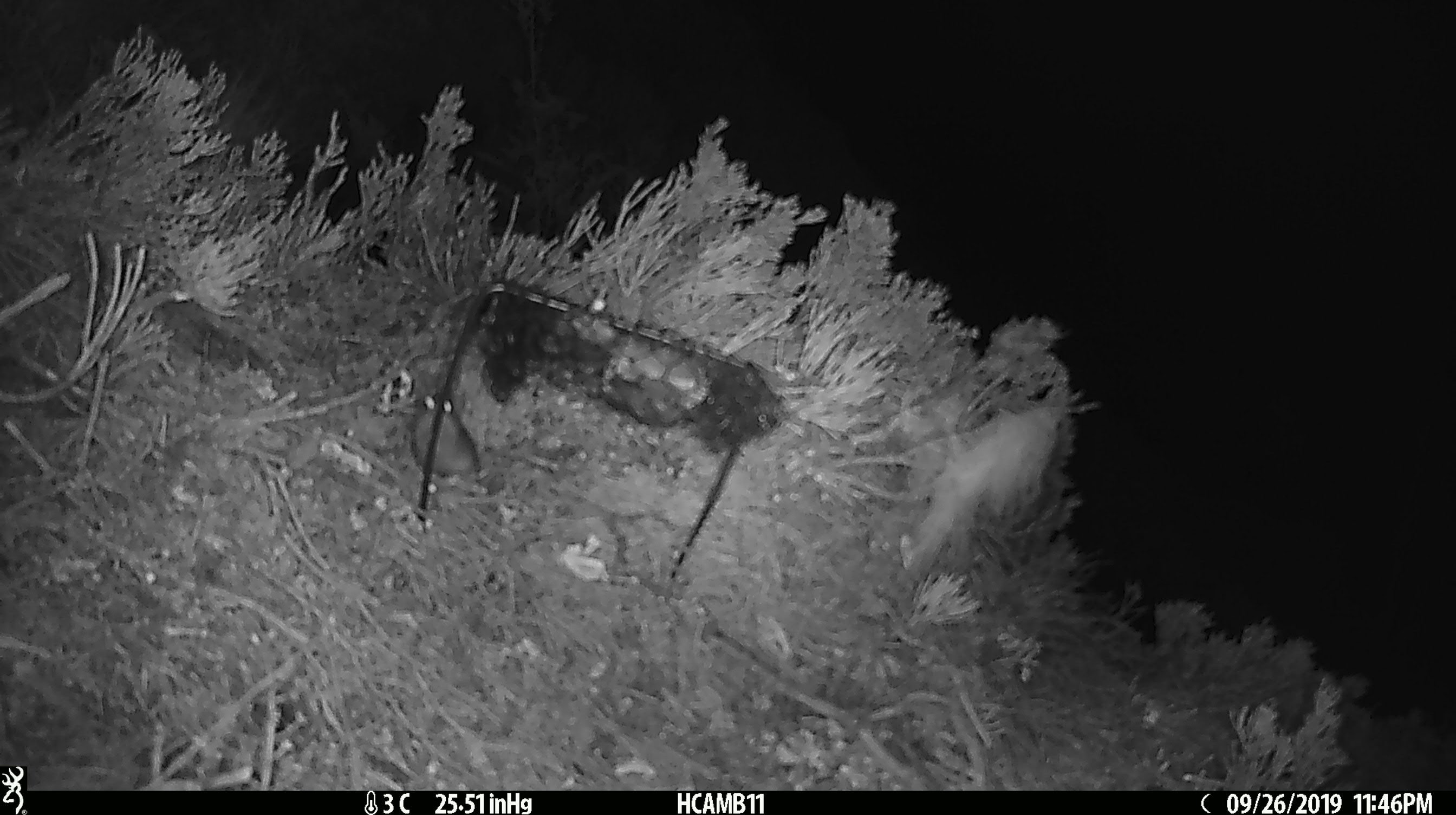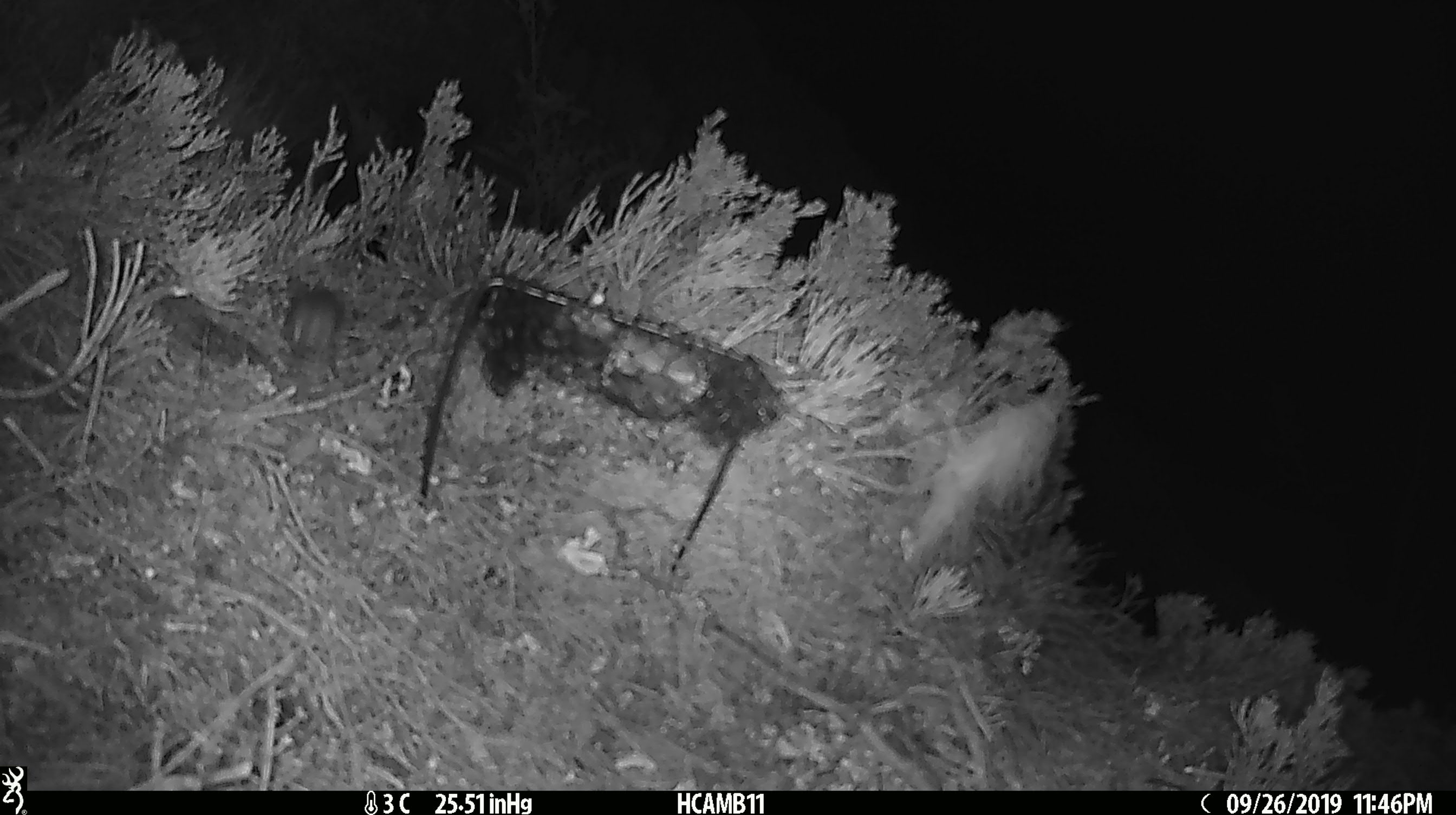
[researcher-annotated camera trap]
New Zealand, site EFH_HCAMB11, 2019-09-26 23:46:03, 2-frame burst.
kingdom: Animalia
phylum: Chordata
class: Mammalia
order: Rodentia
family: Muridae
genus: Mus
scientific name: Mus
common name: mouse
Mouse (Mus).